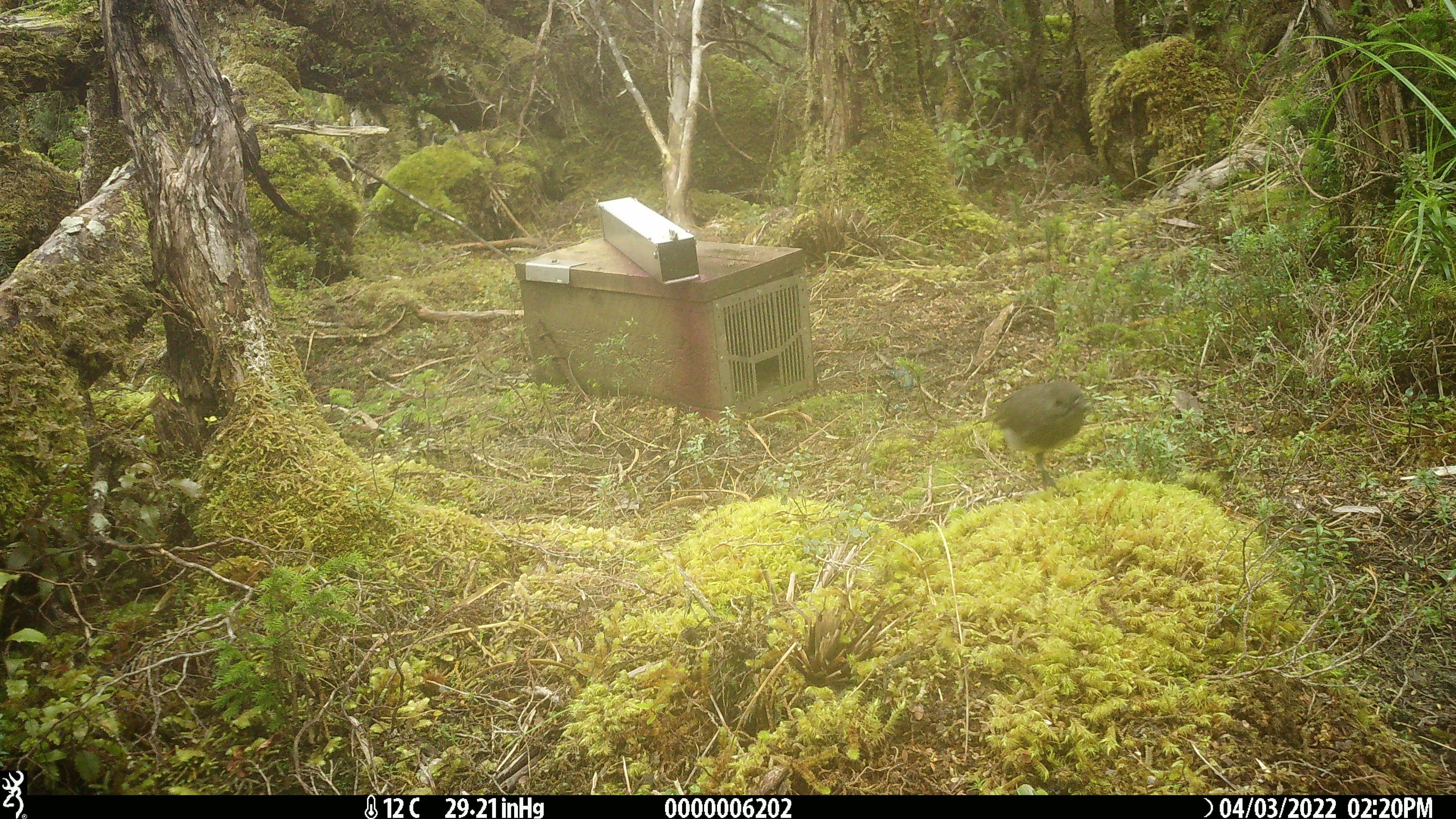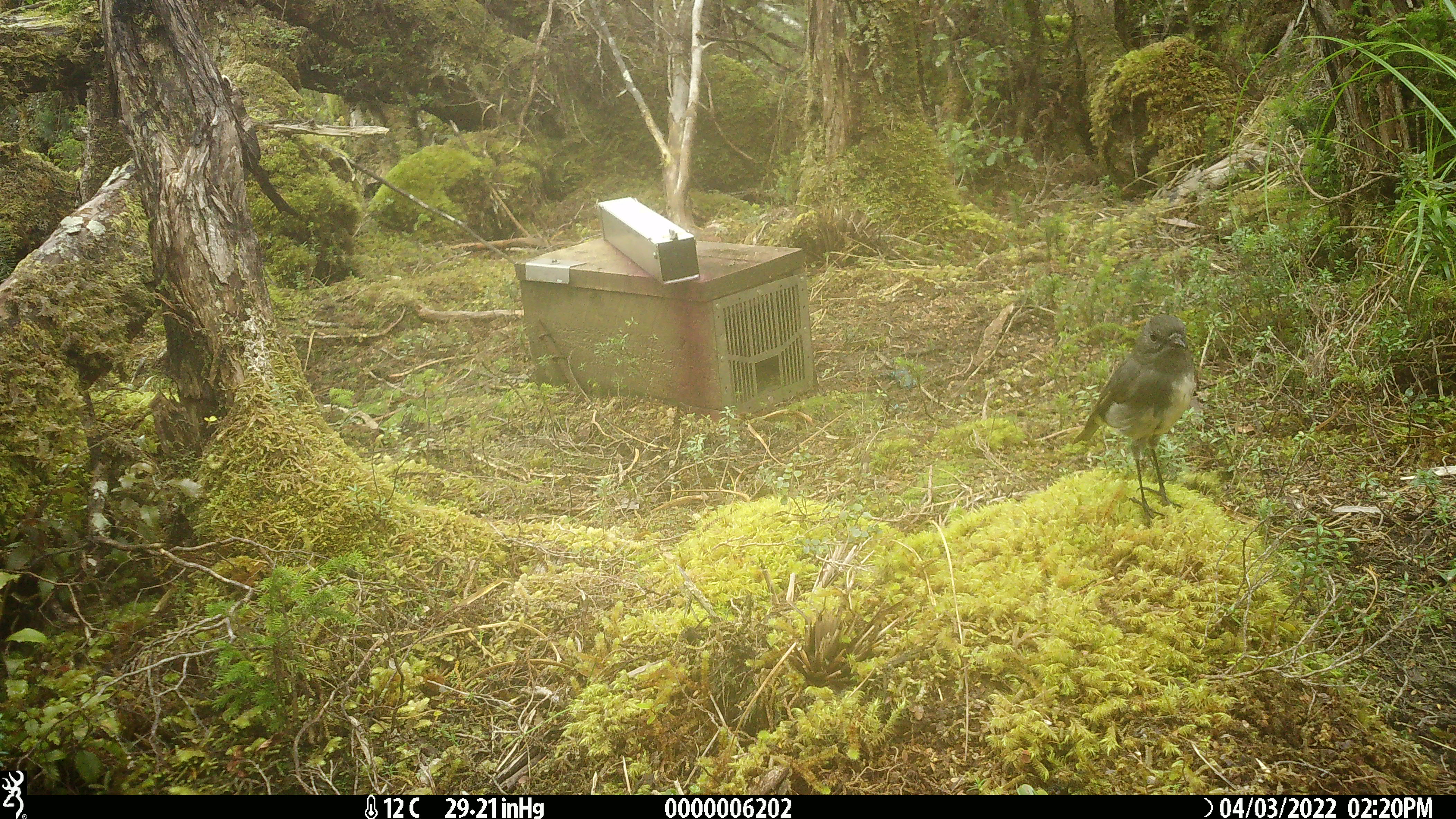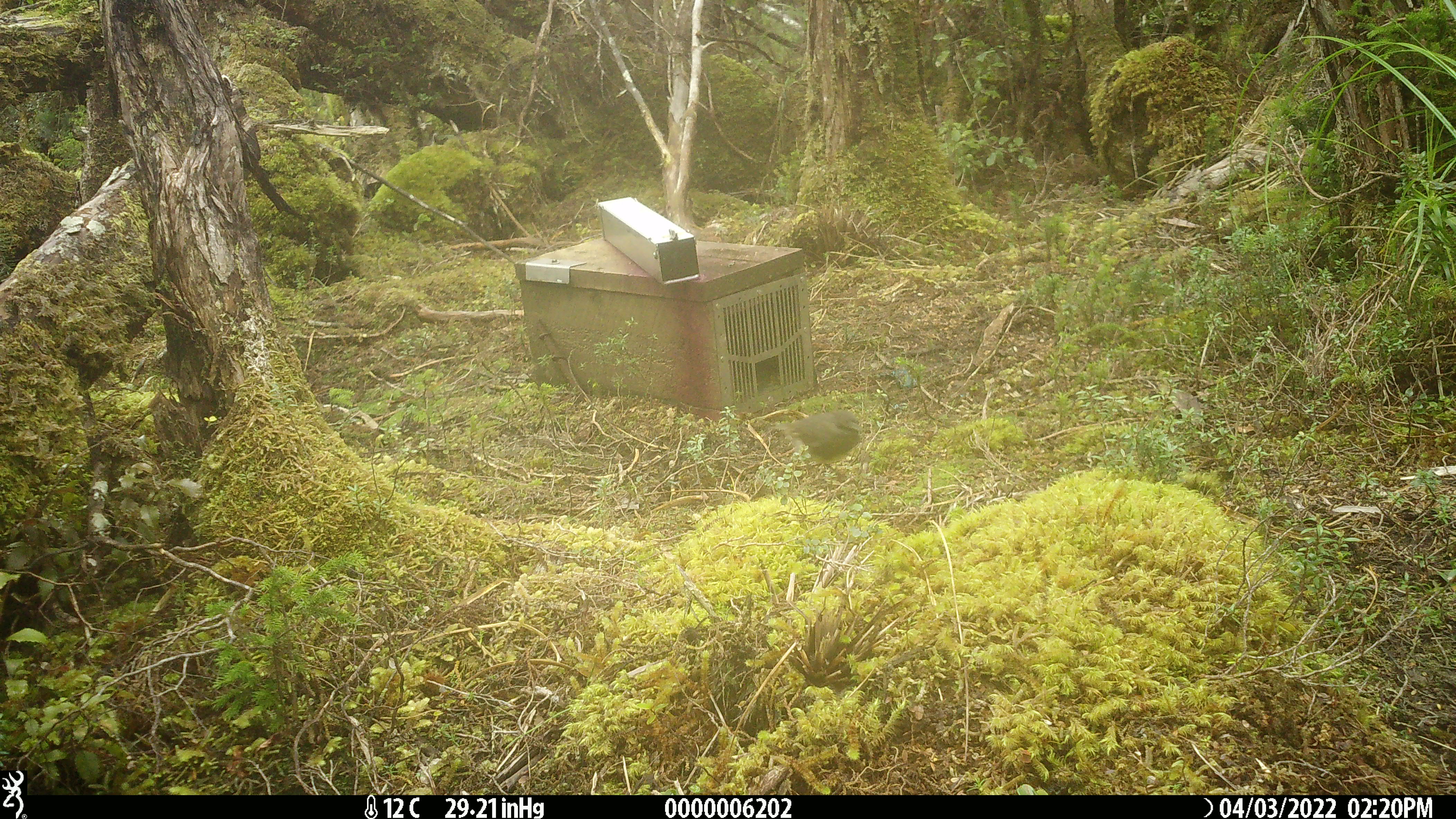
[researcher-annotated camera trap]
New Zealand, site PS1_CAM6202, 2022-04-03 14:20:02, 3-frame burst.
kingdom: Animalia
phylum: Chordata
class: Aves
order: Passeriformes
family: Petroicidae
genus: Petroica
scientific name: Petroica australis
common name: new zealand robin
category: robin